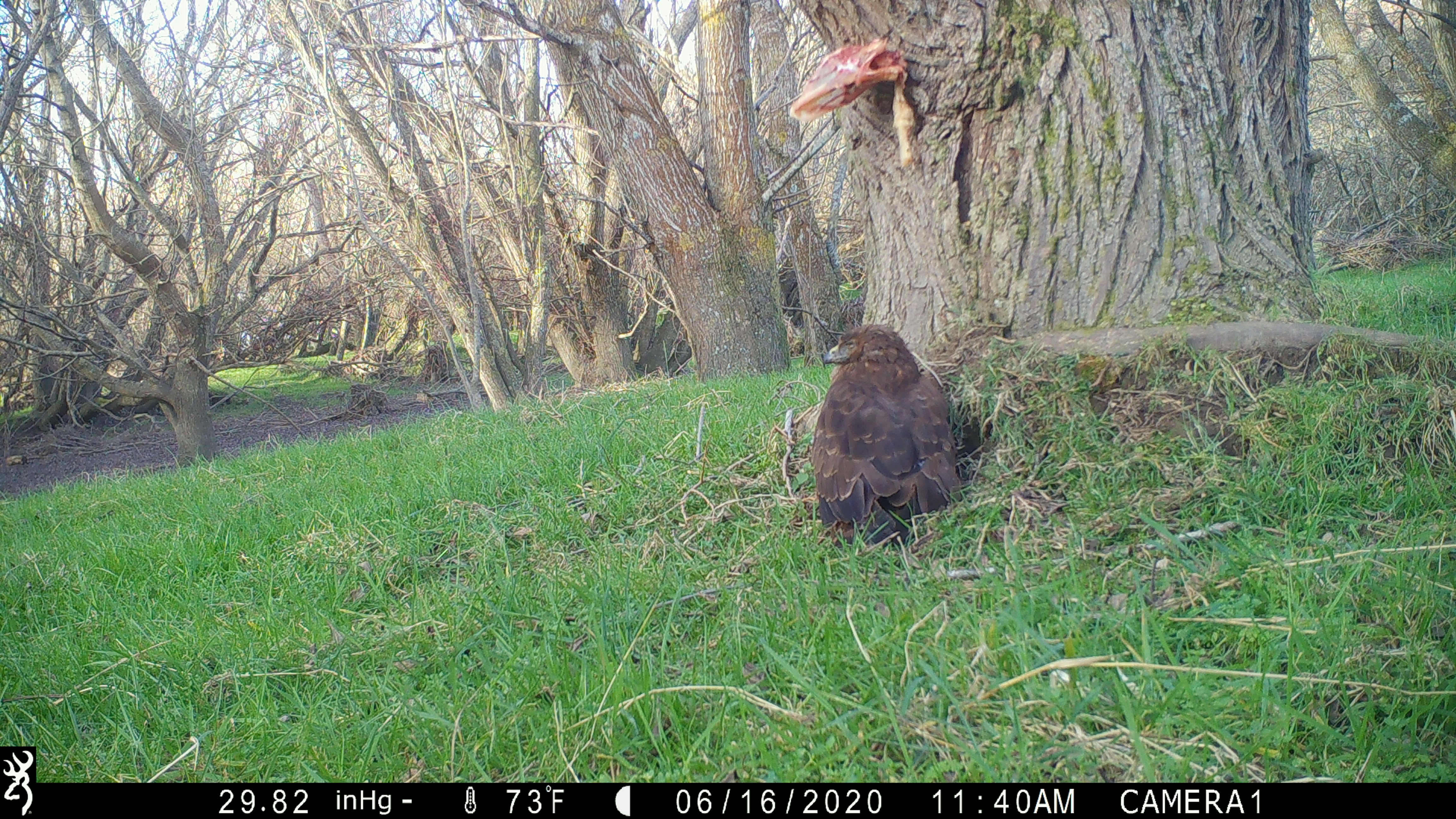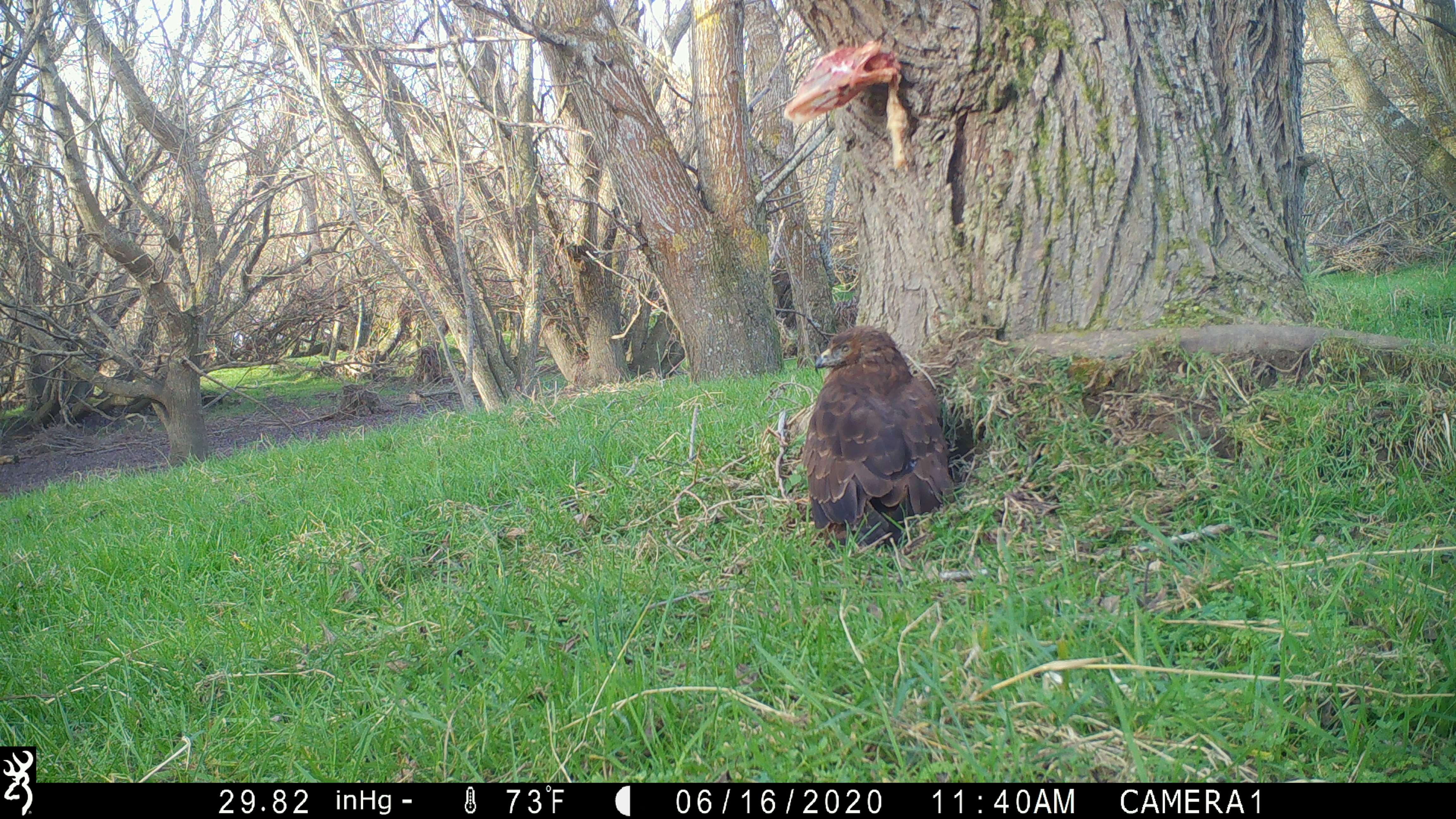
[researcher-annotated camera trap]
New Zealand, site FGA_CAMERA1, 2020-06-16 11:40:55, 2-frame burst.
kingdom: Animalia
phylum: Chordata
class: Aves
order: Accipitriformes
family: Accipitridae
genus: Circus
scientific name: Circus approximans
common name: swamp harrier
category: harrier